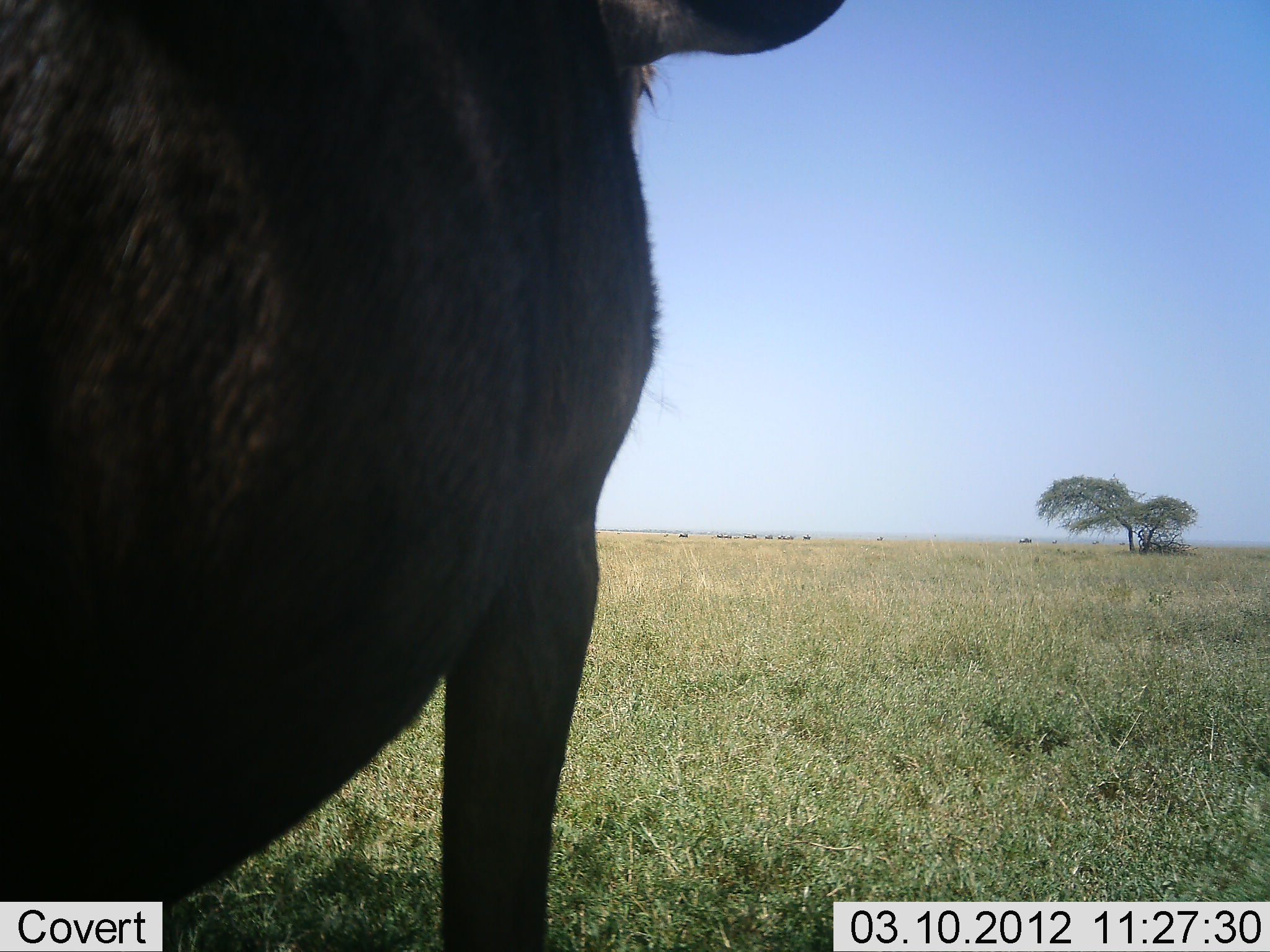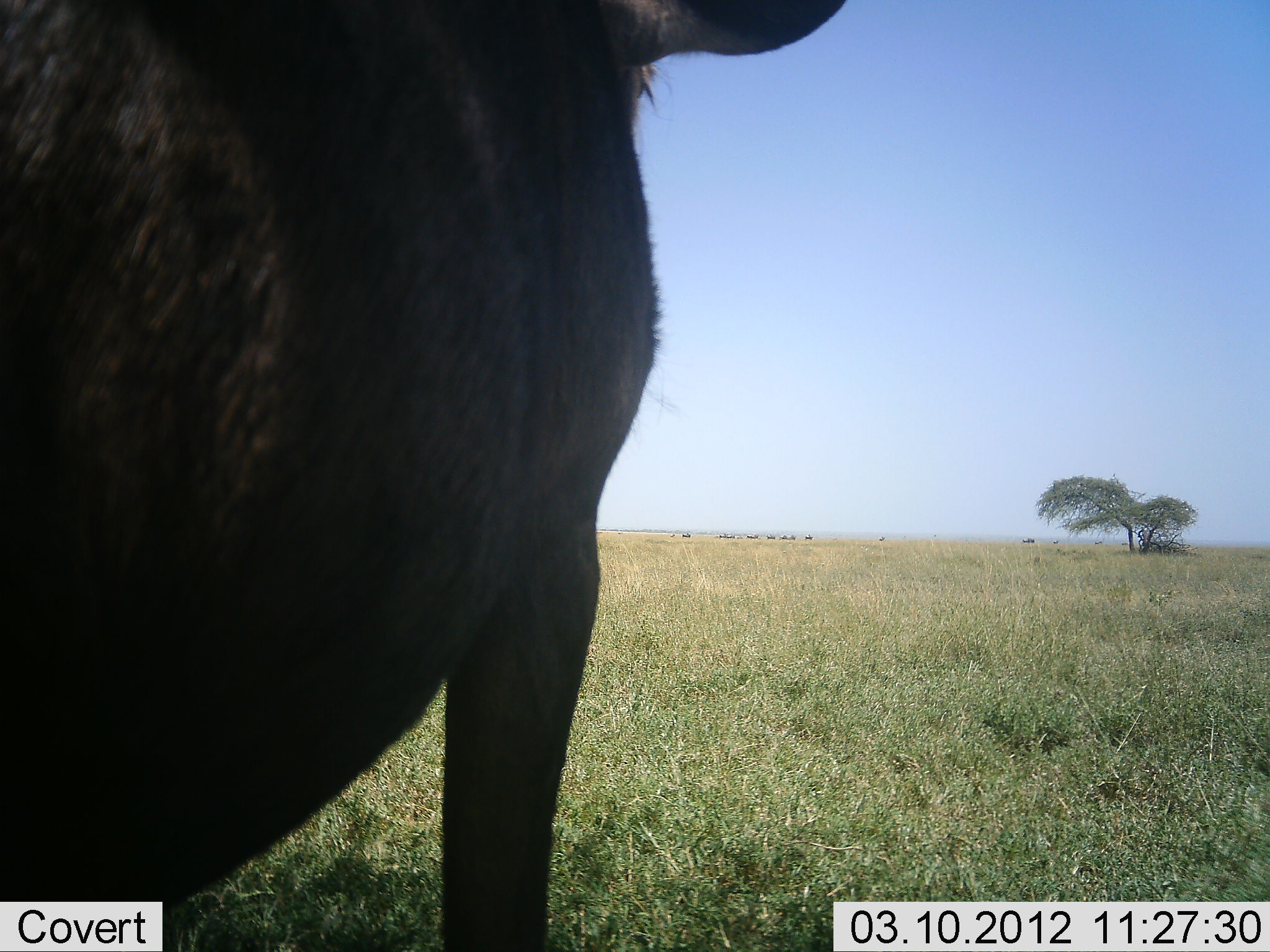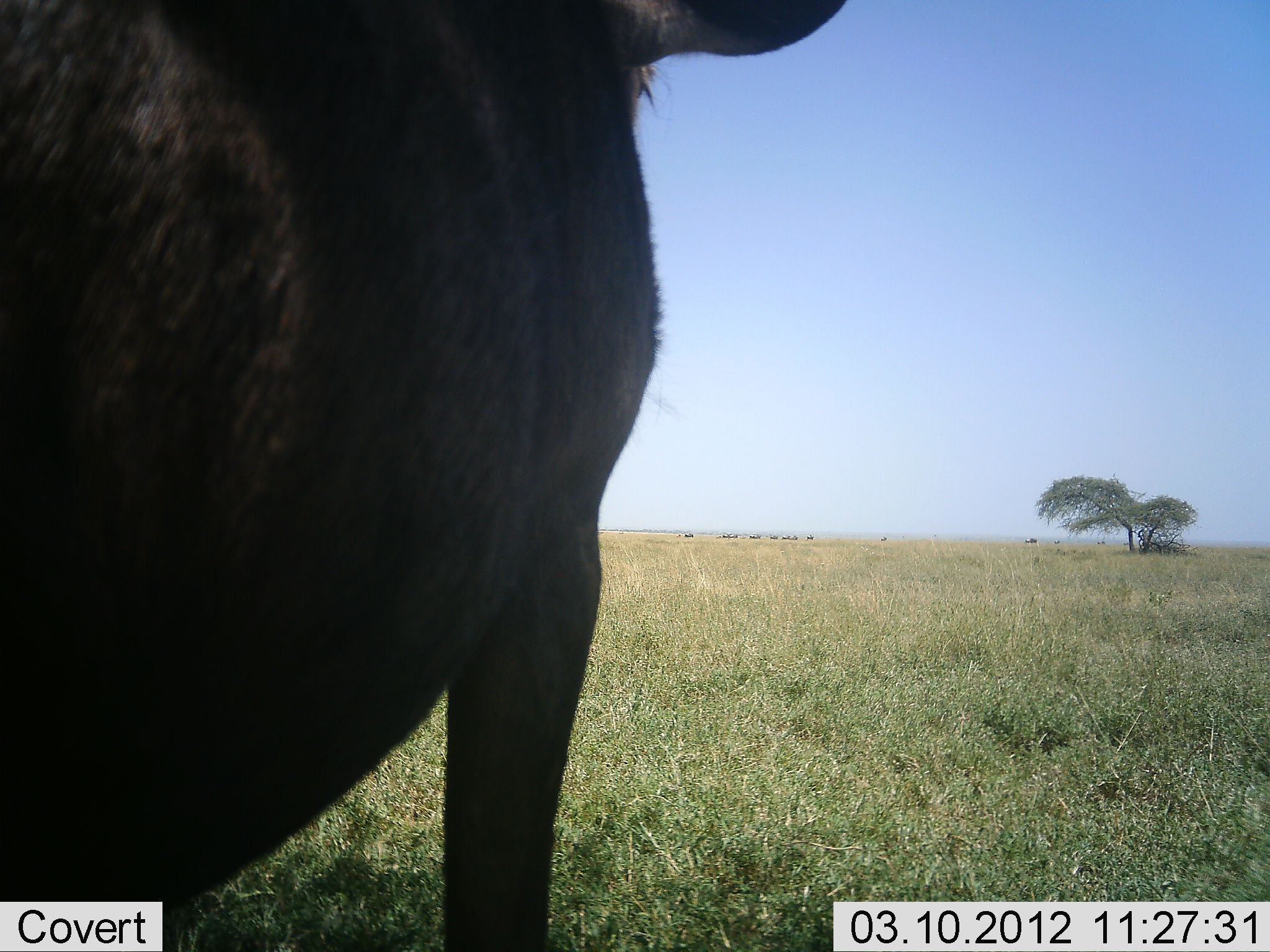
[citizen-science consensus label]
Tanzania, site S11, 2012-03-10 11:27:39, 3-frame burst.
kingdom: Animalia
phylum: Chordata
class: Mammalia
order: Artiodactyla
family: Bovidae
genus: Connochaetes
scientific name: Connochaetes taurinus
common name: blue wildebeest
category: wildebeest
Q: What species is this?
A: Wildebeest (blue wildebeest) (Connochaetes taurinus).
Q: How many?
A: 1.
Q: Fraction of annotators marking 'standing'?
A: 93%.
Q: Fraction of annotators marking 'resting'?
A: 0%.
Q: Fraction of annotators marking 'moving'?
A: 11%.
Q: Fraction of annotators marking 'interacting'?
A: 0%.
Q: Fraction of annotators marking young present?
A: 4%.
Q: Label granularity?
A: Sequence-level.